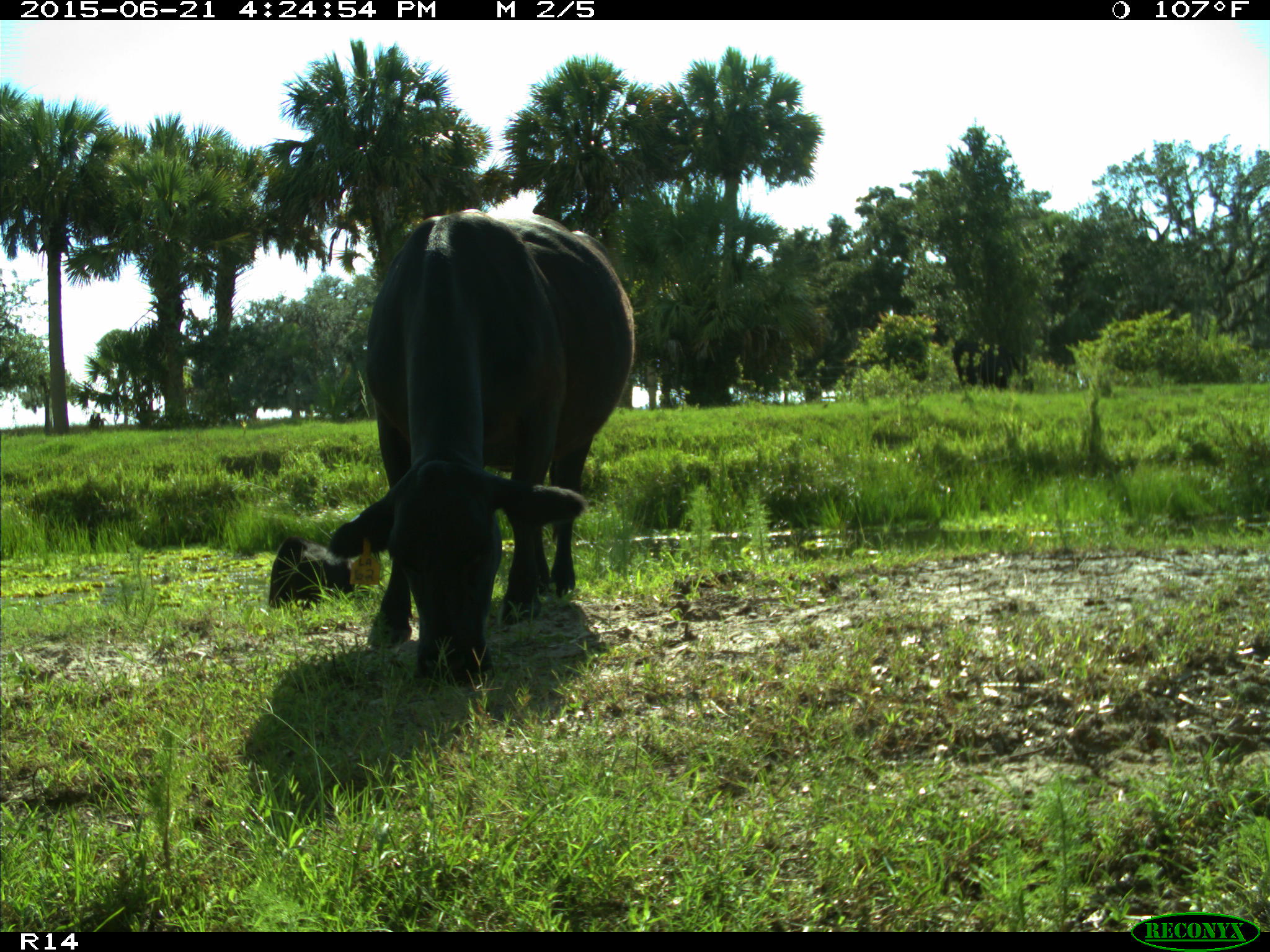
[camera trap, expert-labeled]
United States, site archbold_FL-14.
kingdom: Animalia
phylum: Chordata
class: Mammalia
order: Artiodactyla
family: Bovidae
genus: Bos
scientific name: Bos taurus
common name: domestic cow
Bos taurus (domestic cow).